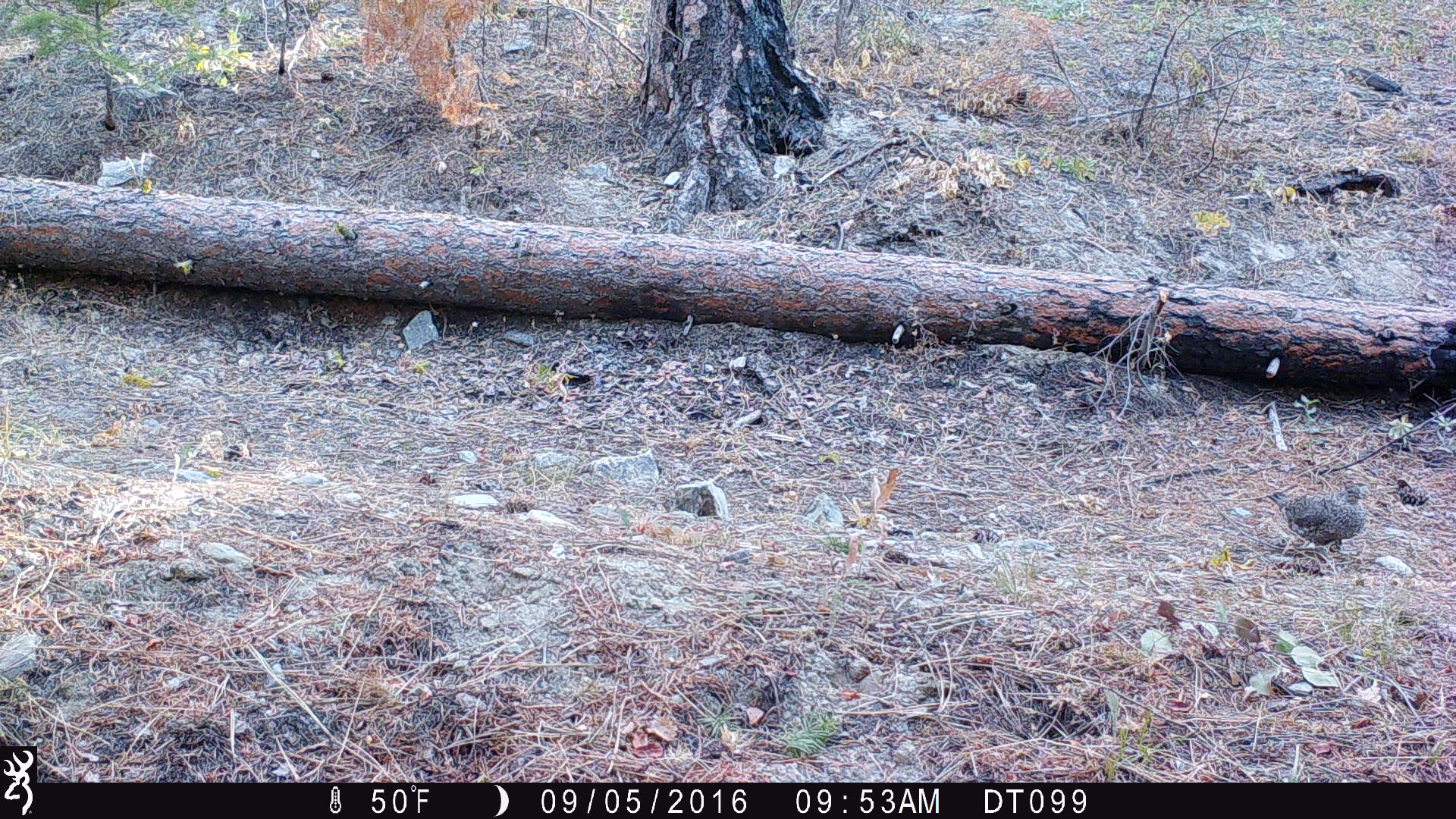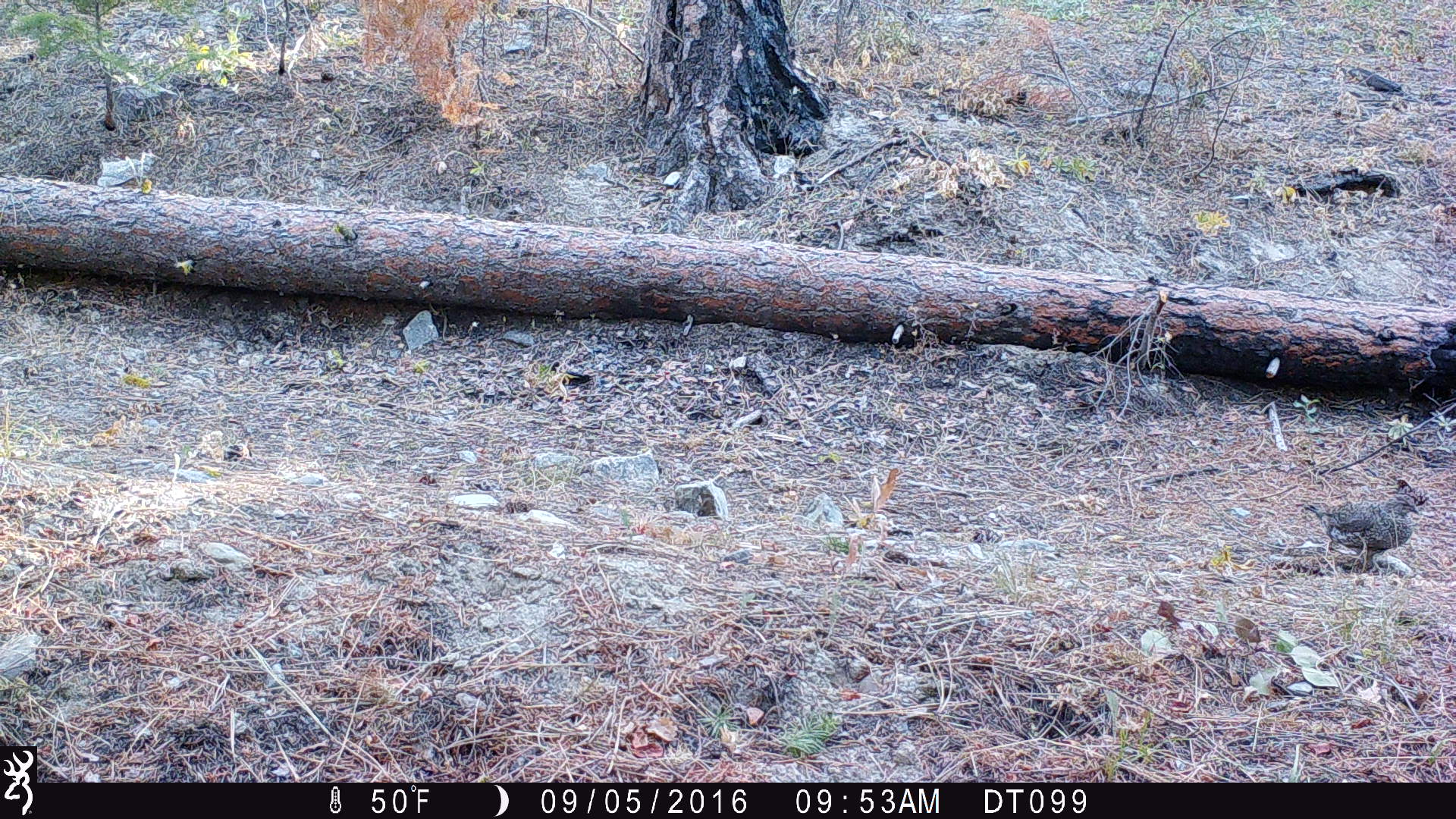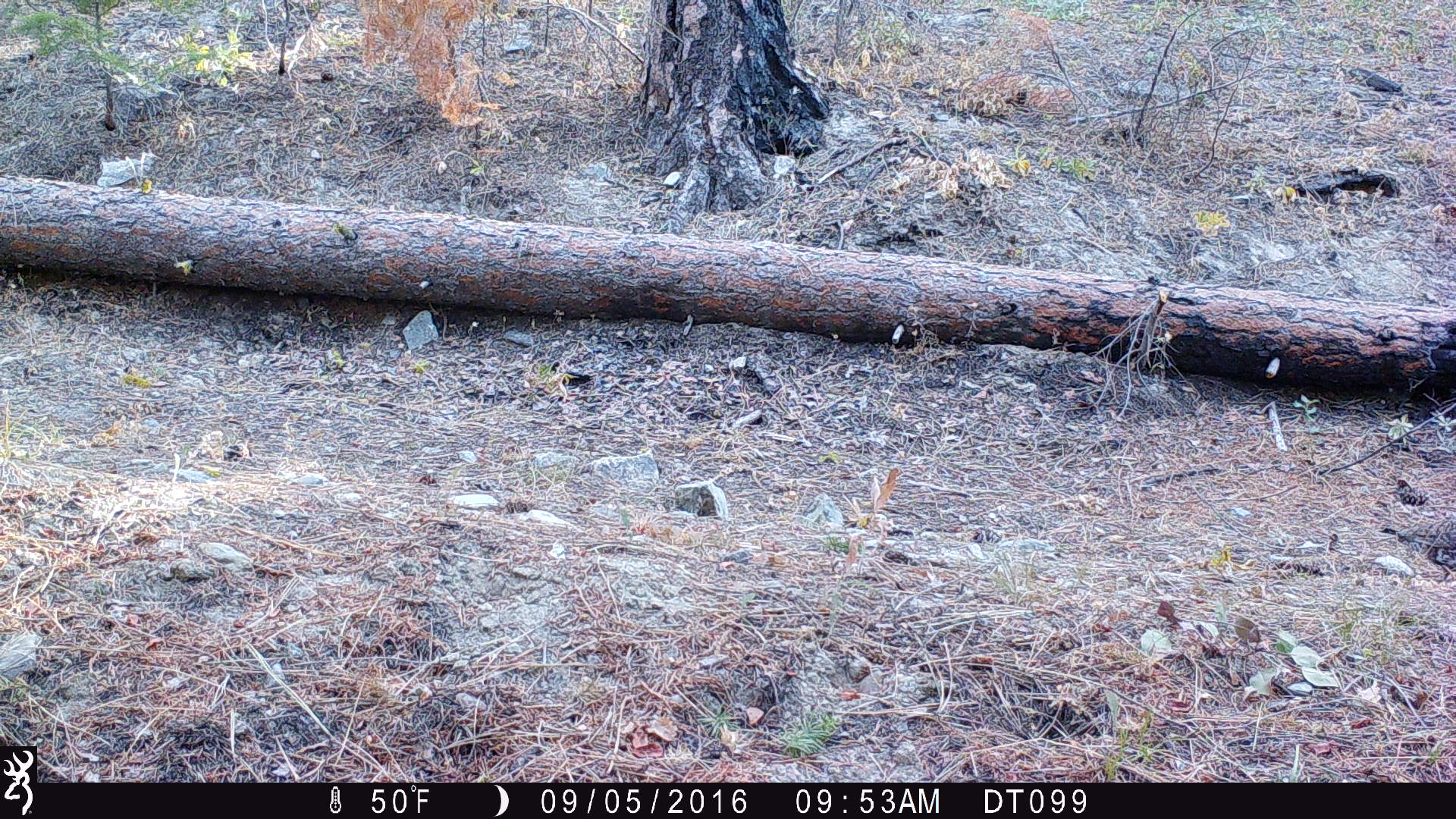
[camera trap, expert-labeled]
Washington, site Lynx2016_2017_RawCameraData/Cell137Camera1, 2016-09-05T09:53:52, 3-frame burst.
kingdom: Animalia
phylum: Chordata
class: Aves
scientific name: Aves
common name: birds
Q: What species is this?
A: Aves (birds).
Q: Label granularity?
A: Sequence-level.